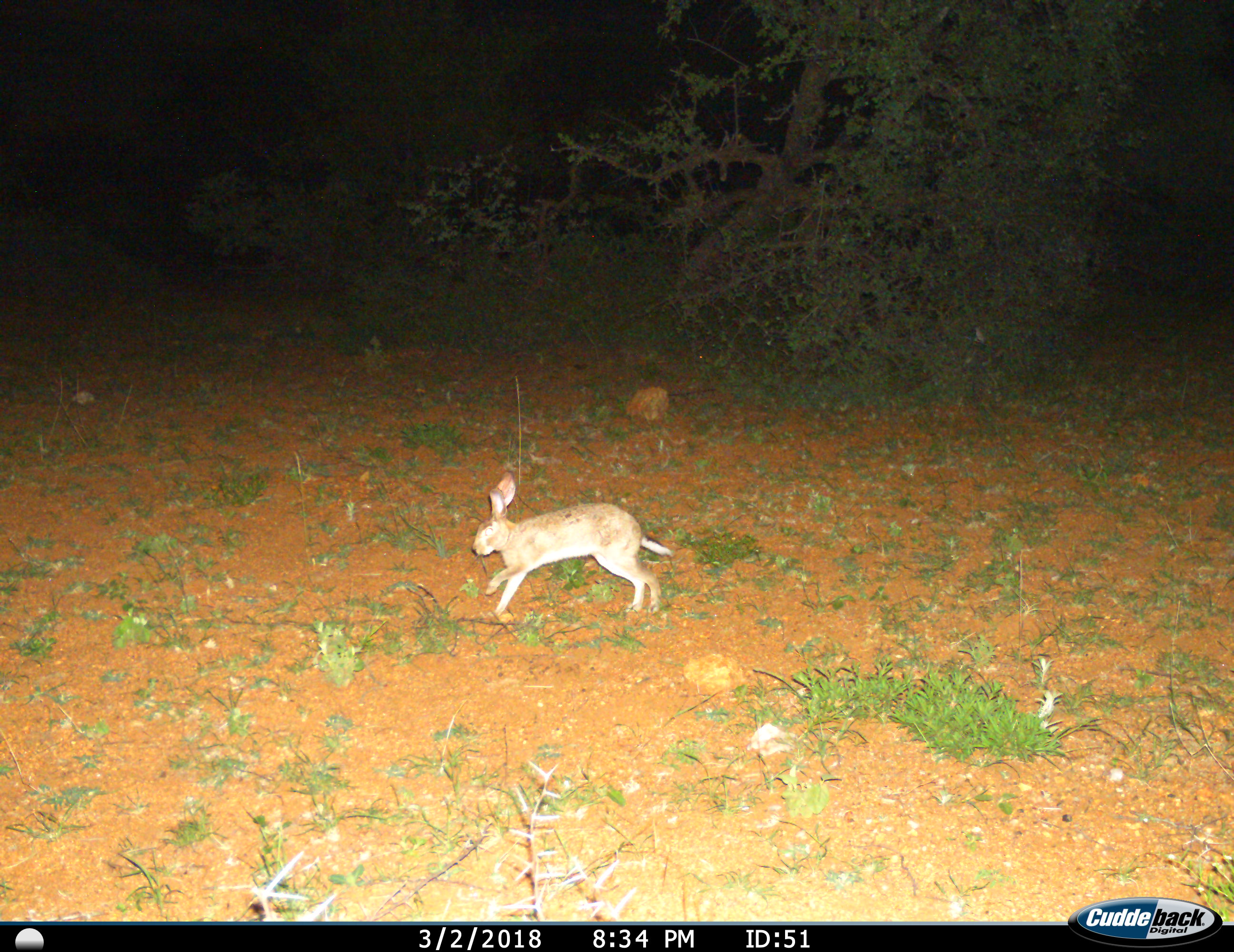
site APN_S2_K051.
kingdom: Animalia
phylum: Chordata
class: Mammalia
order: Lagomorpha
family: Leporidae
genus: Lepus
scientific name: Lepus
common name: hare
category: hareunknown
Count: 1.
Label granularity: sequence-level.